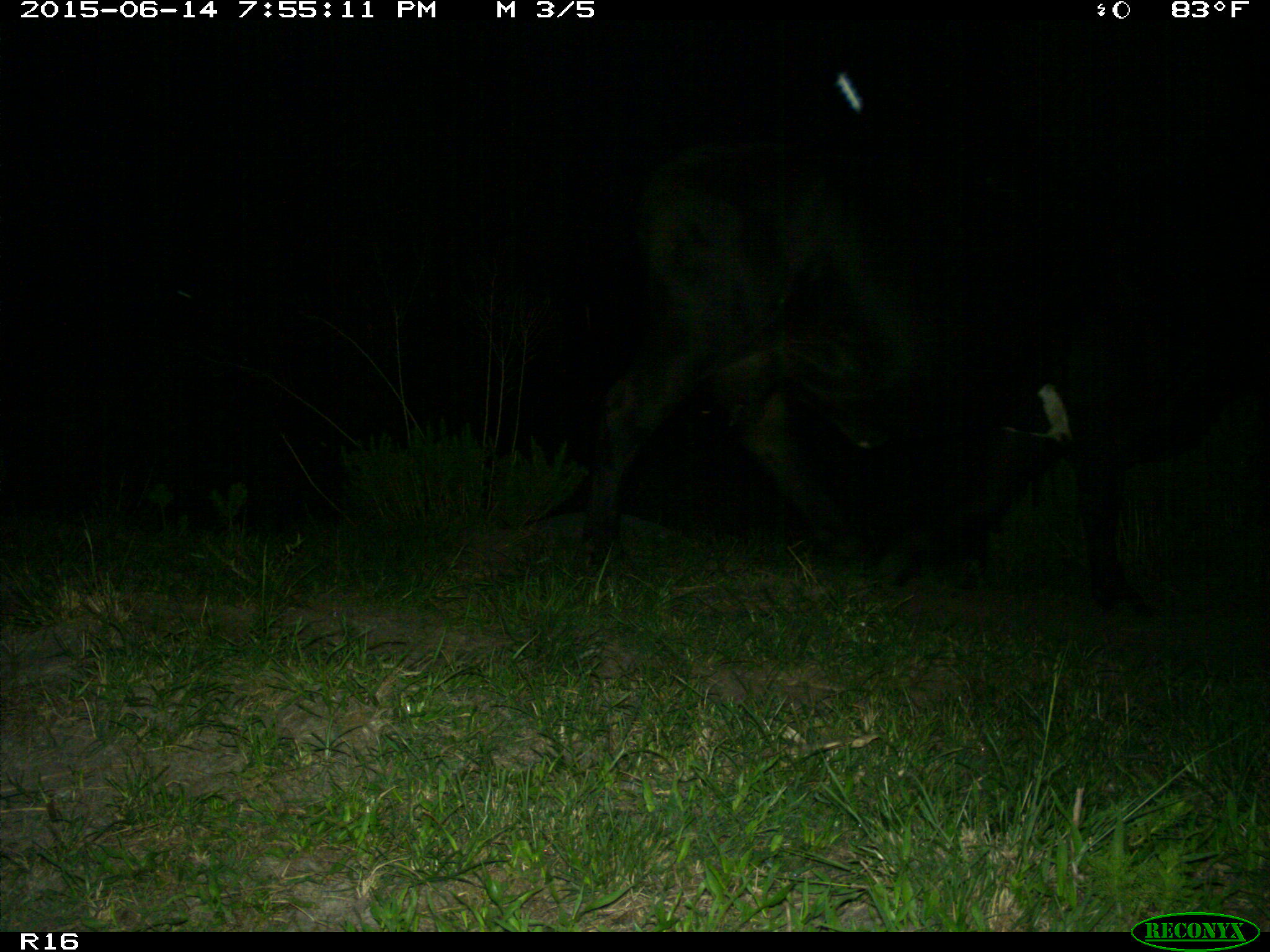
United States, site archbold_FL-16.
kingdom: Animalia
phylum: Chordata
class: Mammalia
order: Artiodactyla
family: Bovidae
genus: Bos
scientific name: Bos taurus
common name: domestic cow